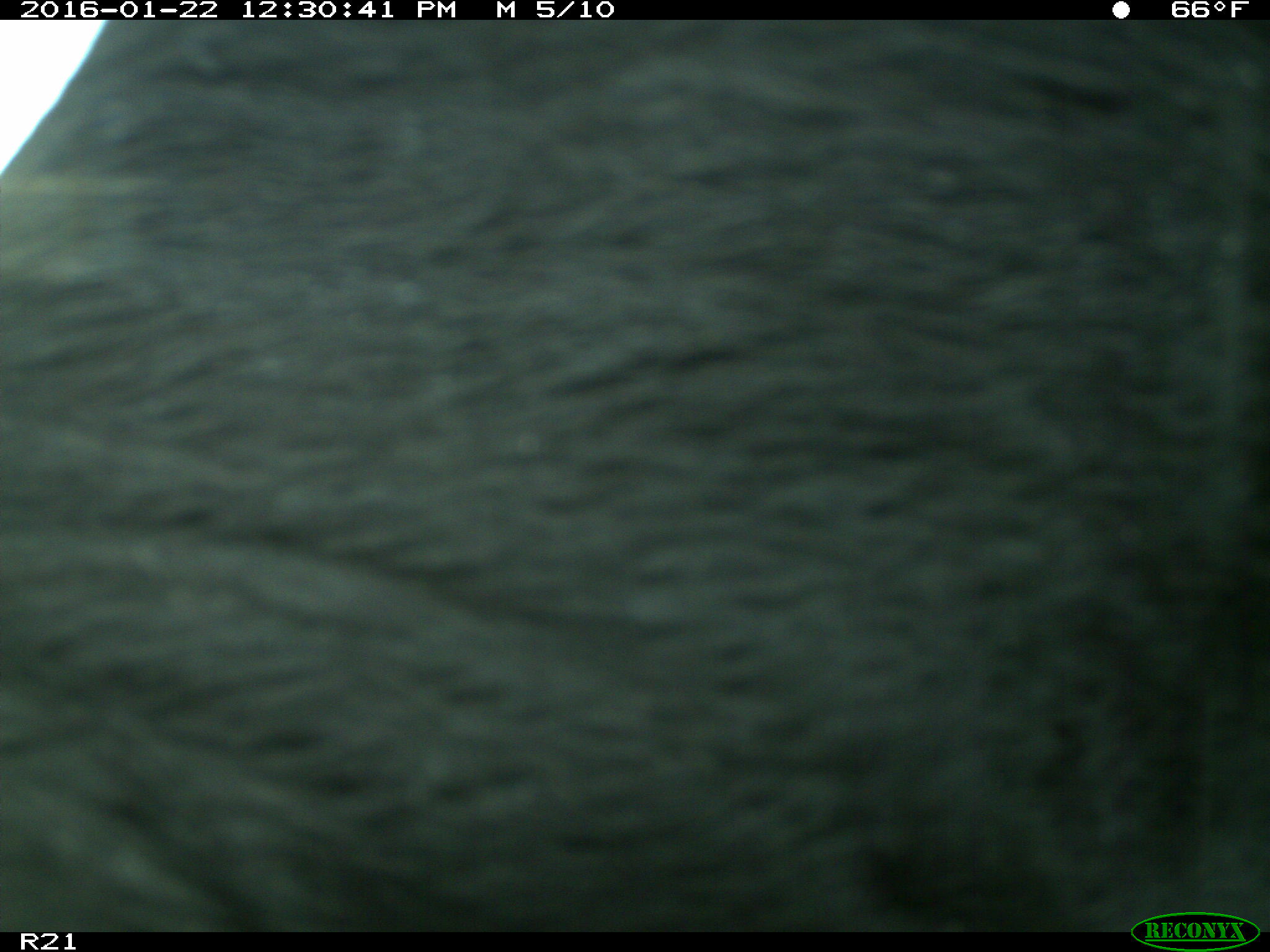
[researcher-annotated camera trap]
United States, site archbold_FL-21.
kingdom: Animalia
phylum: Chordata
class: Mammalia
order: Artiodactyla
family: Bovidae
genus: Bos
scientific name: Bos taurus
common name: domestic cow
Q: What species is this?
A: Bos taurus (domestic cow).